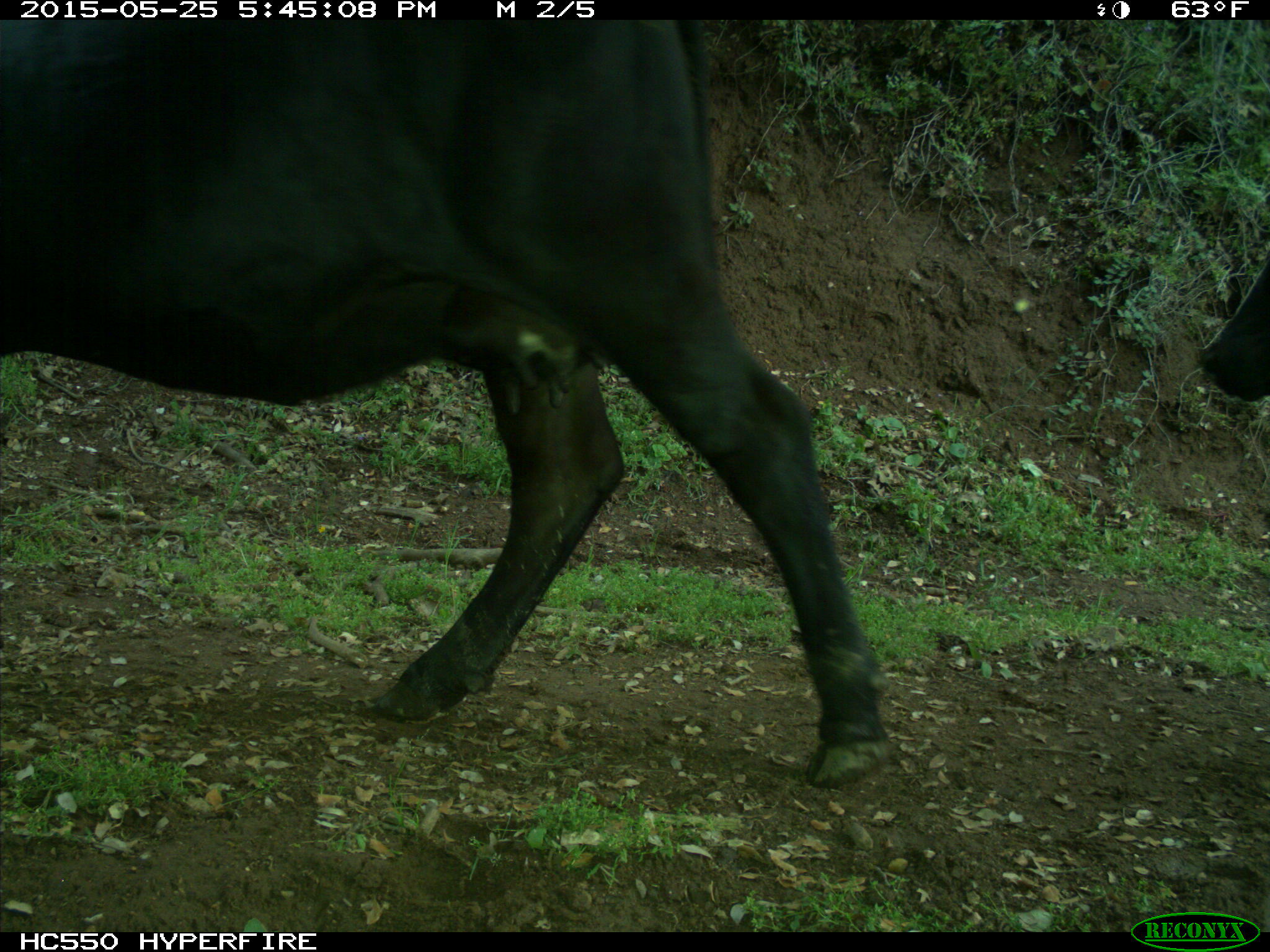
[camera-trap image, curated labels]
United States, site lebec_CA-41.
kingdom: Animalia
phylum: Chordata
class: Mammalia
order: Artiodactyla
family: Bovidae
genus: Bos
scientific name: Bos taurus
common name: domestic cow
Bos taurus (domestic cow).